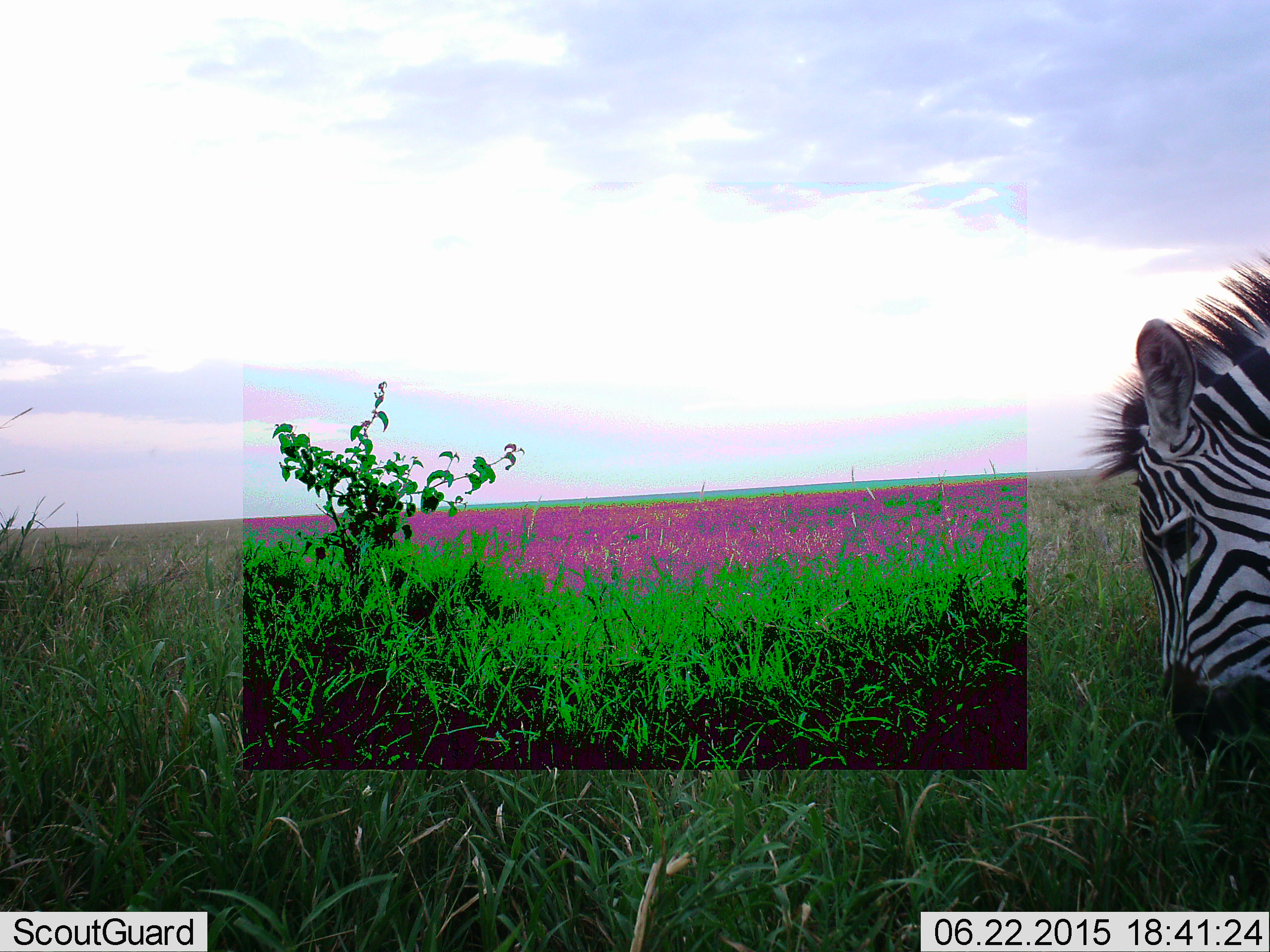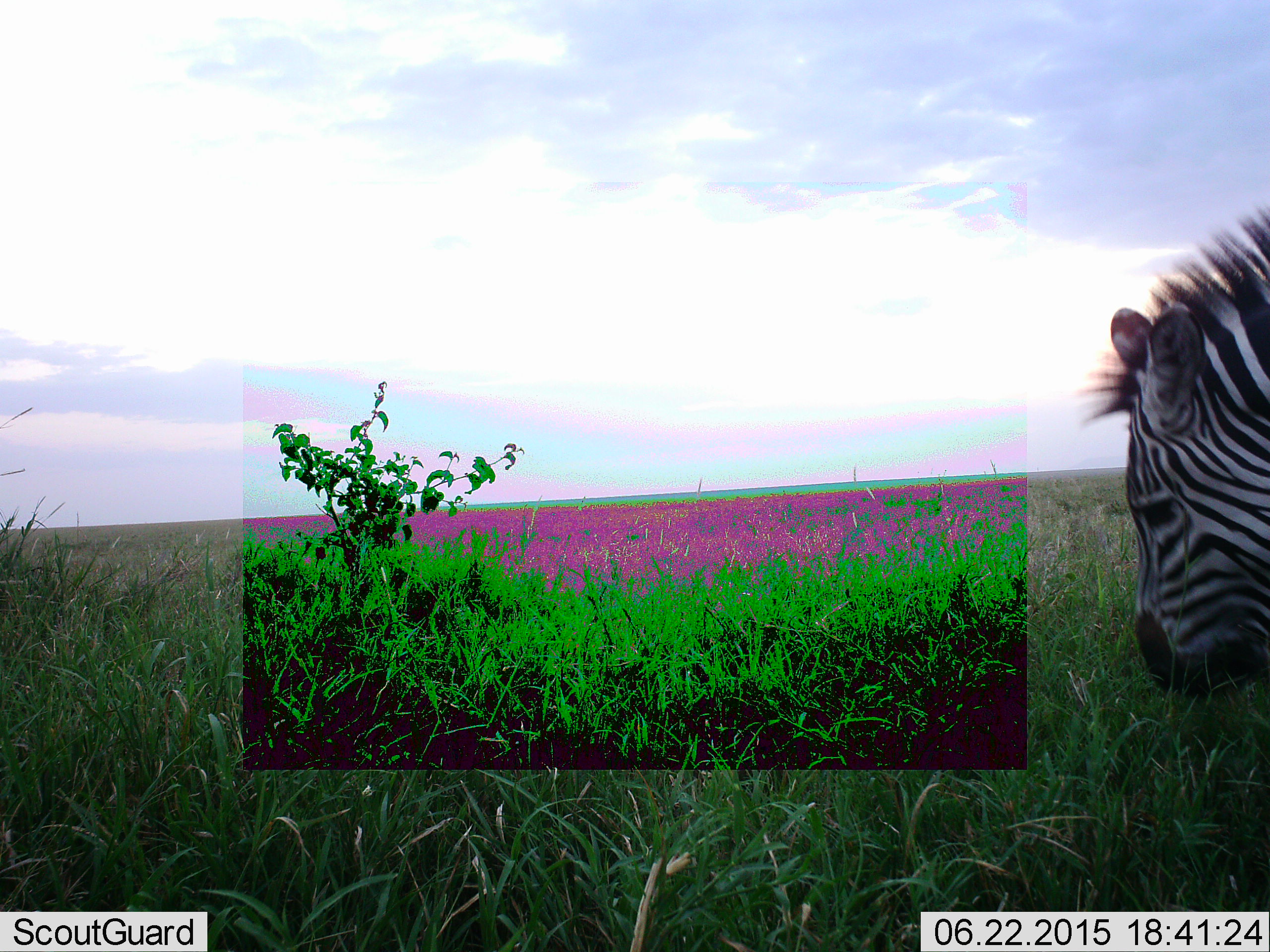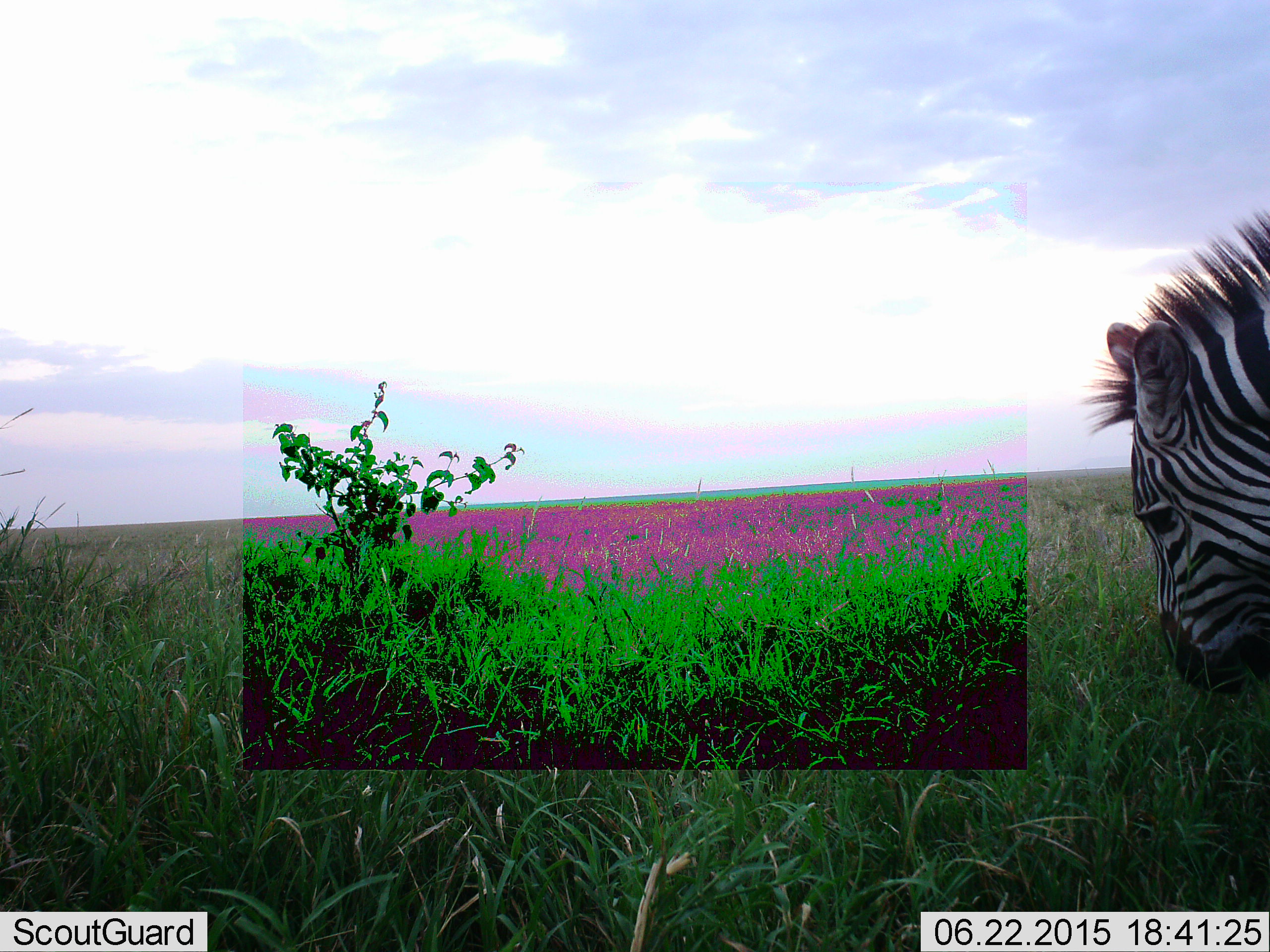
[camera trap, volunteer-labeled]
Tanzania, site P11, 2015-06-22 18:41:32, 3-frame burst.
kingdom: Animalia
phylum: Chordata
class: Mammalia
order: Perissodactyla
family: Equidae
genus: Equus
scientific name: Equus quagga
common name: plains zebra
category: zebra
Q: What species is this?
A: Zebra (plains zebra) (Equus quagga).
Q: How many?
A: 1.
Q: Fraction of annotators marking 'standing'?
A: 20%.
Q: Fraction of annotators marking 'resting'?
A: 0%.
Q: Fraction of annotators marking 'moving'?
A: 0%.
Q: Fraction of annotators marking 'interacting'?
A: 0%.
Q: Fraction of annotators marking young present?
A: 0%.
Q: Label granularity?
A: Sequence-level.